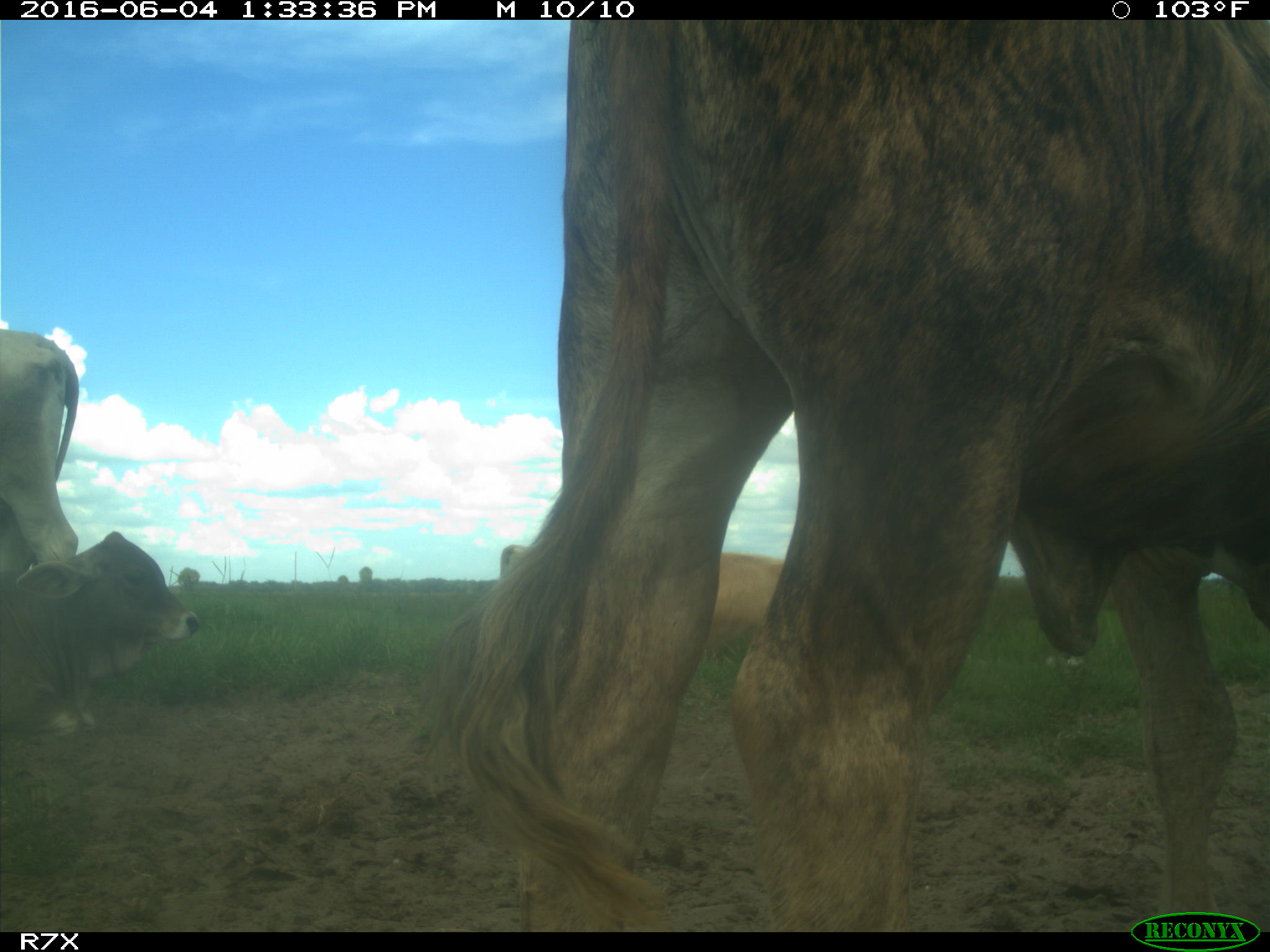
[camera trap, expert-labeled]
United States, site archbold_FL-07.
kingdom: Animalia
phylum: Chordata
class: Mammalia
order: Artiodactyla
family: Bovidae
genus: Bos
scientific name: Bos taurus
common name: domestic cow